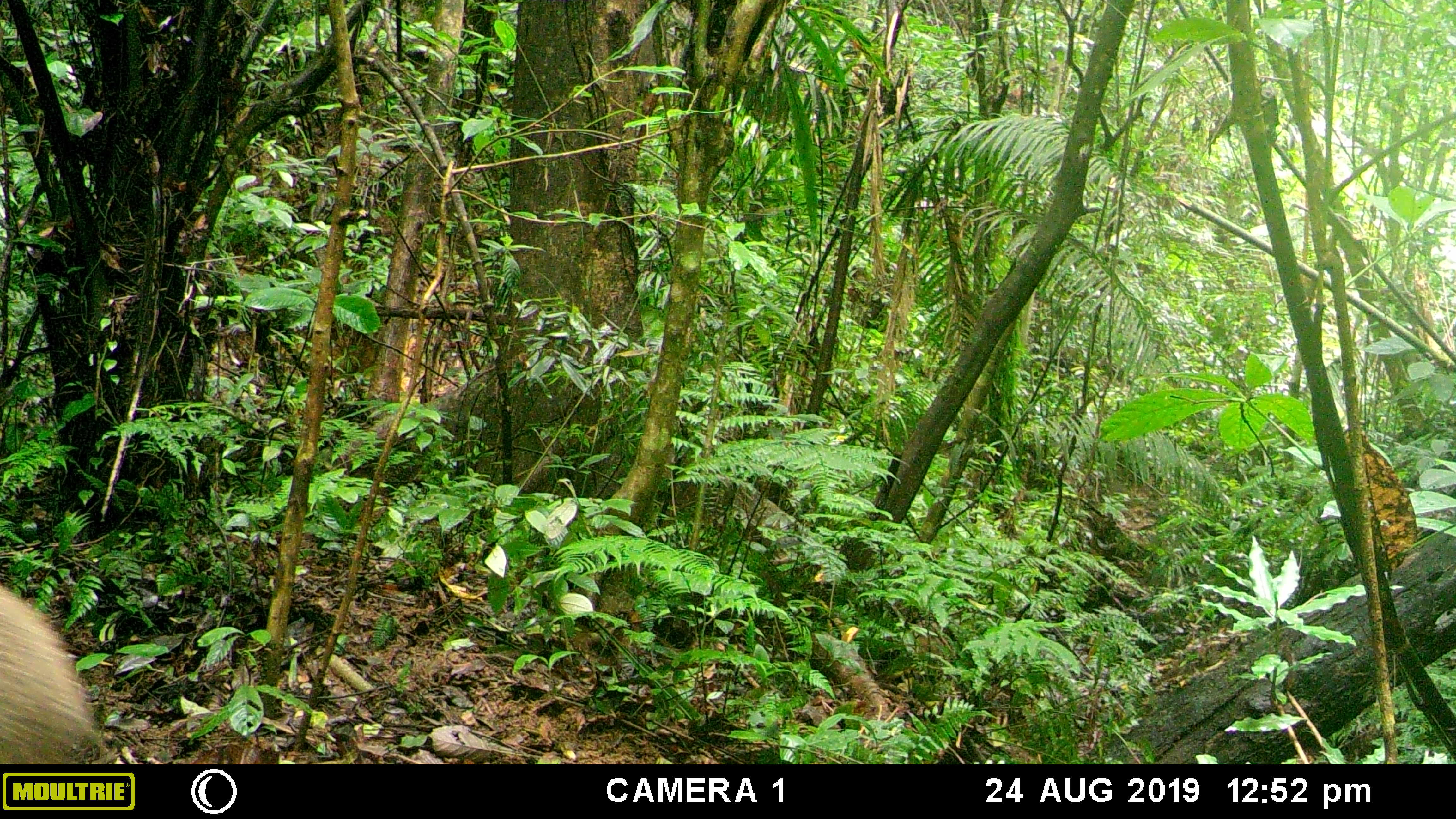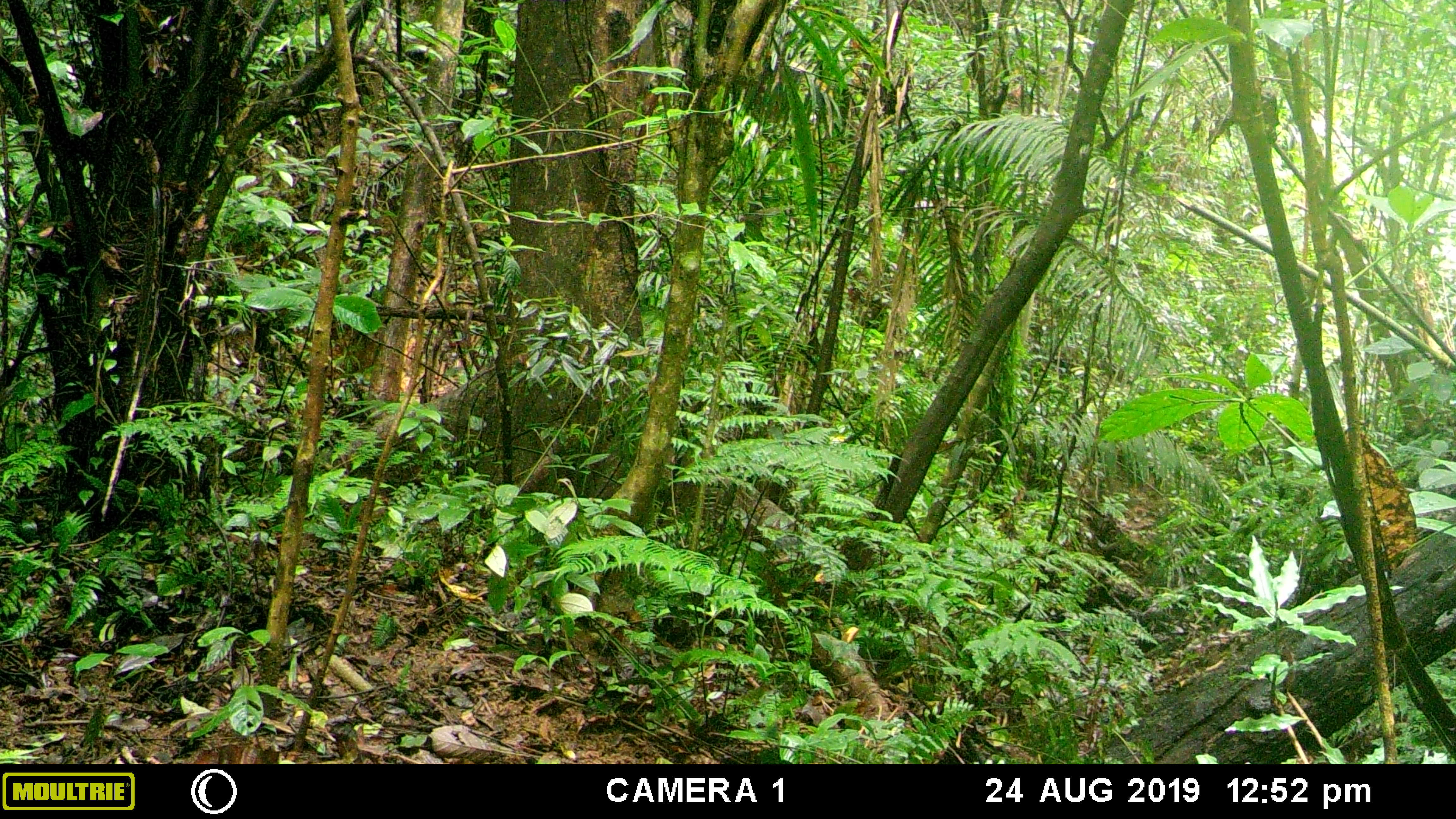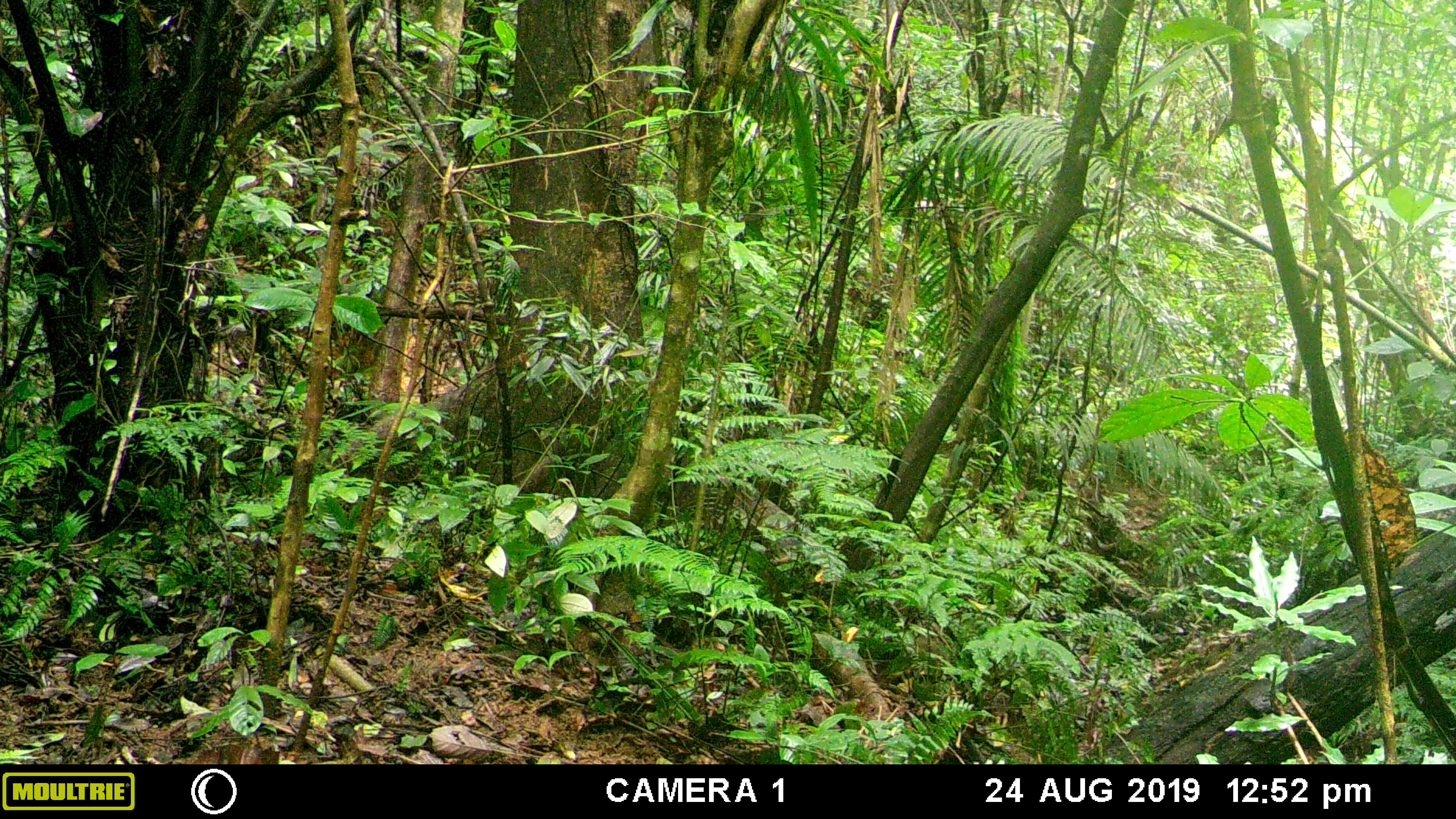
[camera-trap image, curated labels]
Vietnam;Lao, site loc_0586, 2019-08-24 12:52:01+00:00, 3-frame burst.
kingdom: Animalia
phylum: Chordata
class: Mammalia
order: Artiodactyla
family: Suidae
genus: Sus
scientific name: Sus scrofa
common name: eurasian wild pig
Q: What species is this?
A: Eurasian wild pig (Sus scrofa).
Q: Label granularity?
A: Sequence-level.